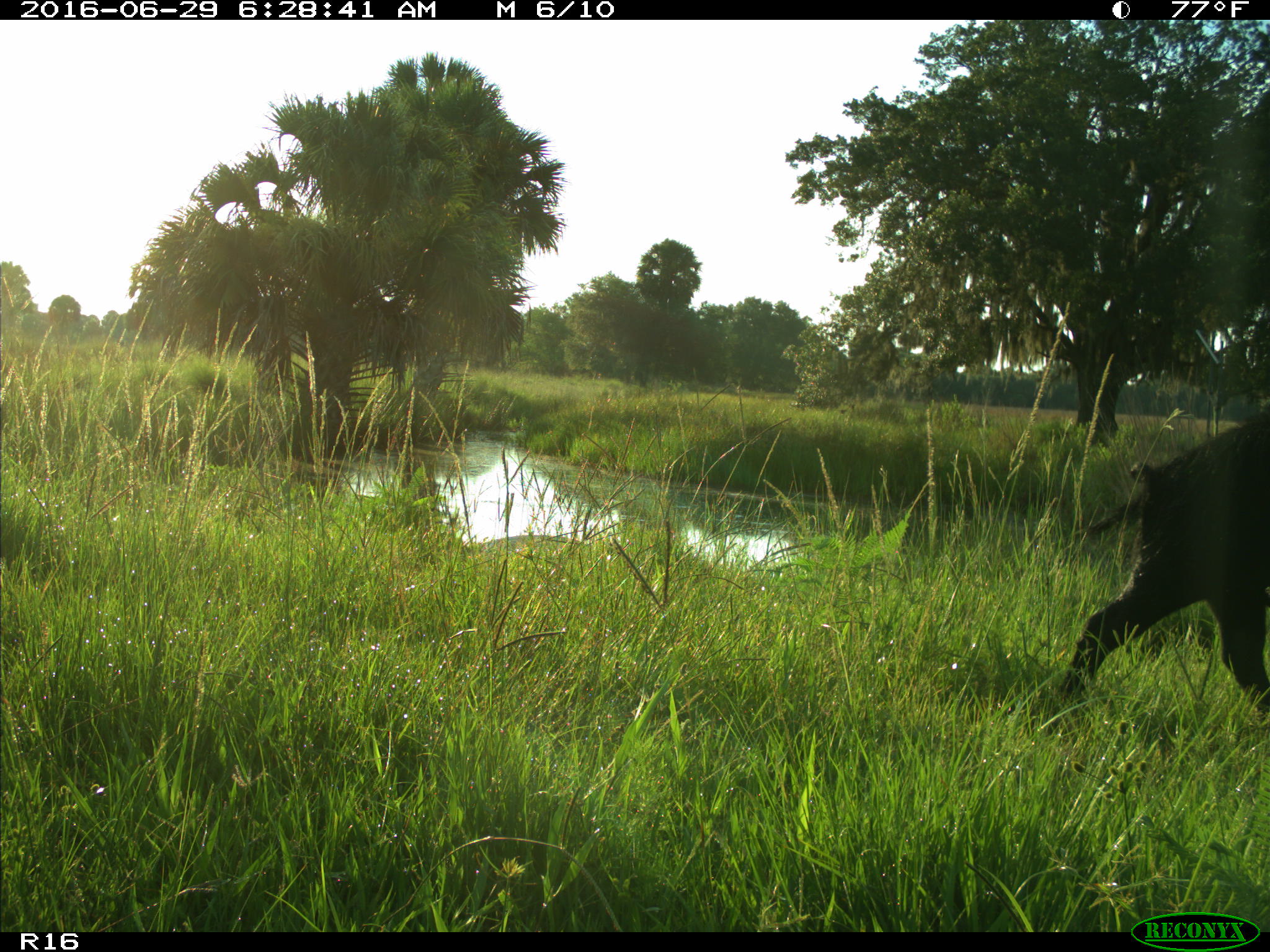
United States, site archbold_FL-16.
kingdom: Animalia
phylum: Chordata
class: Mammalia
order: Artiodactyla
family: Suidae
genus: Sus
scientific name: Sus scrofa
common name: wild boar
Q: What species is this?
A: Sus scrofa (wild boar).